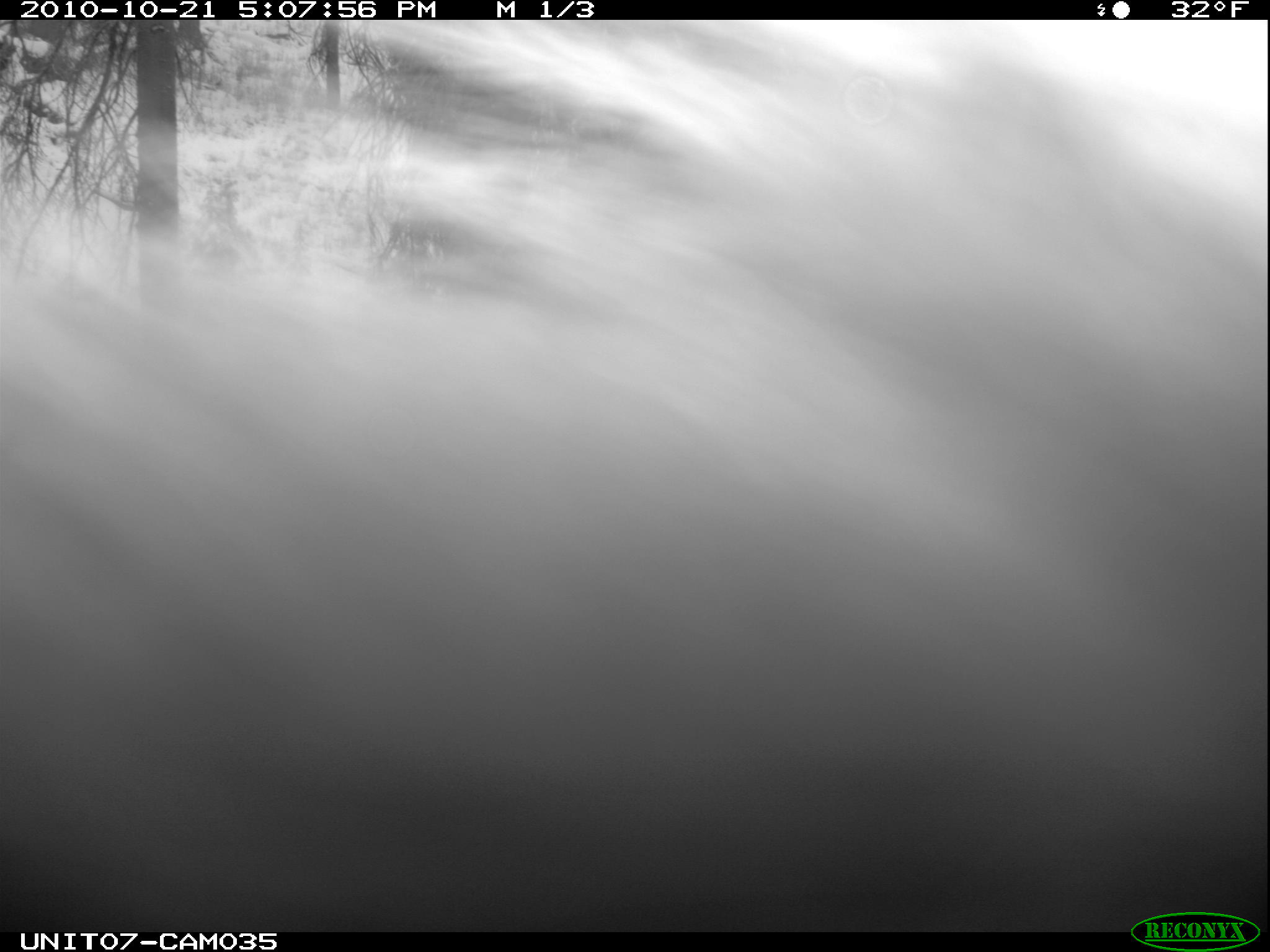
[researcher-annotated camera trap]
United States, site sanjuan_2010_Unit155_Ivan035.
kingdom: Animalia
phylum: Chordata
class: Mammalia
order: Rodentia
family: Erethizontidae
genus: Erethizon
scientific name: Erethizon dorsatum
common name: north american porcupine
Erethizon dorsatum (north american porcupine).